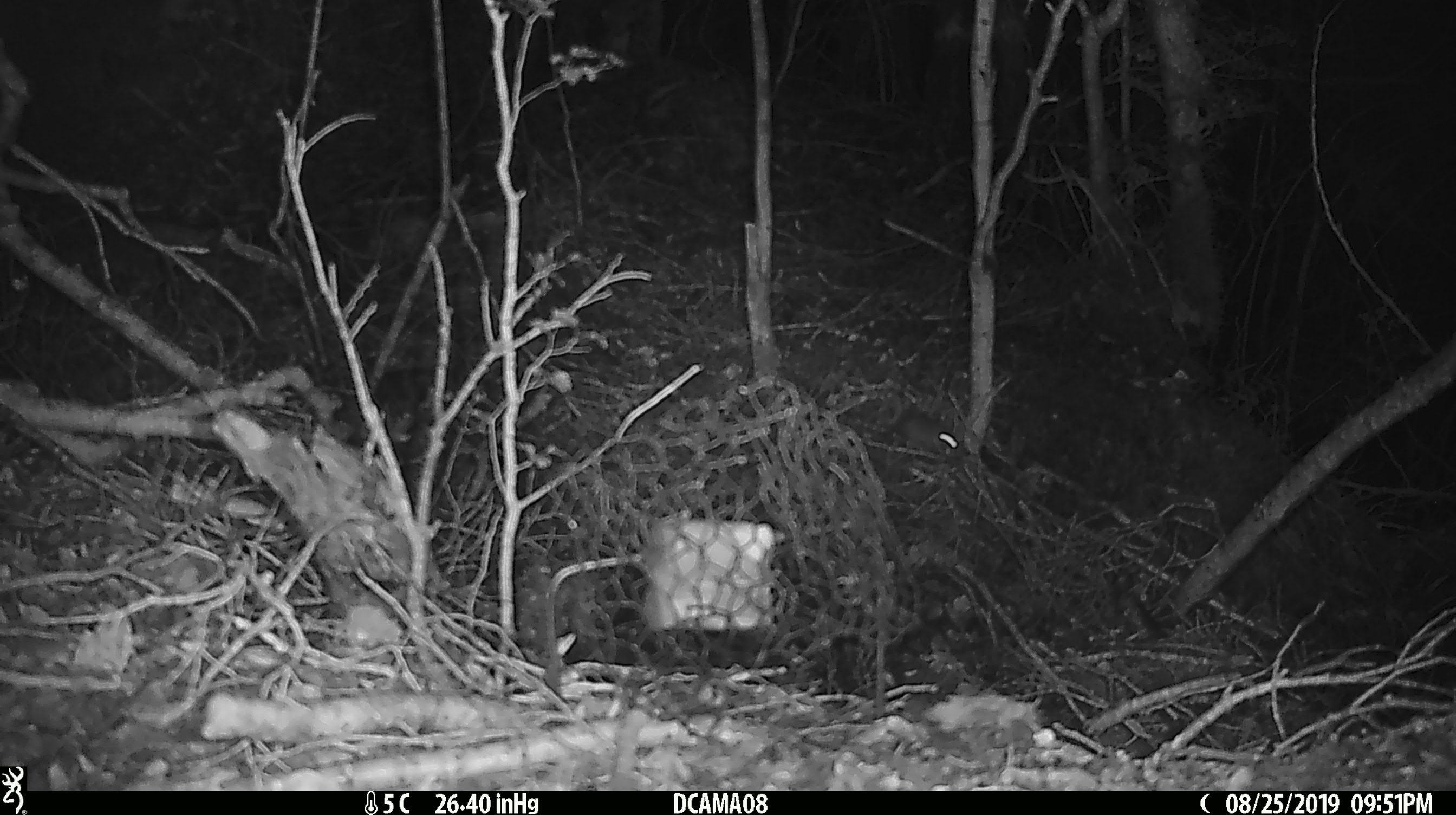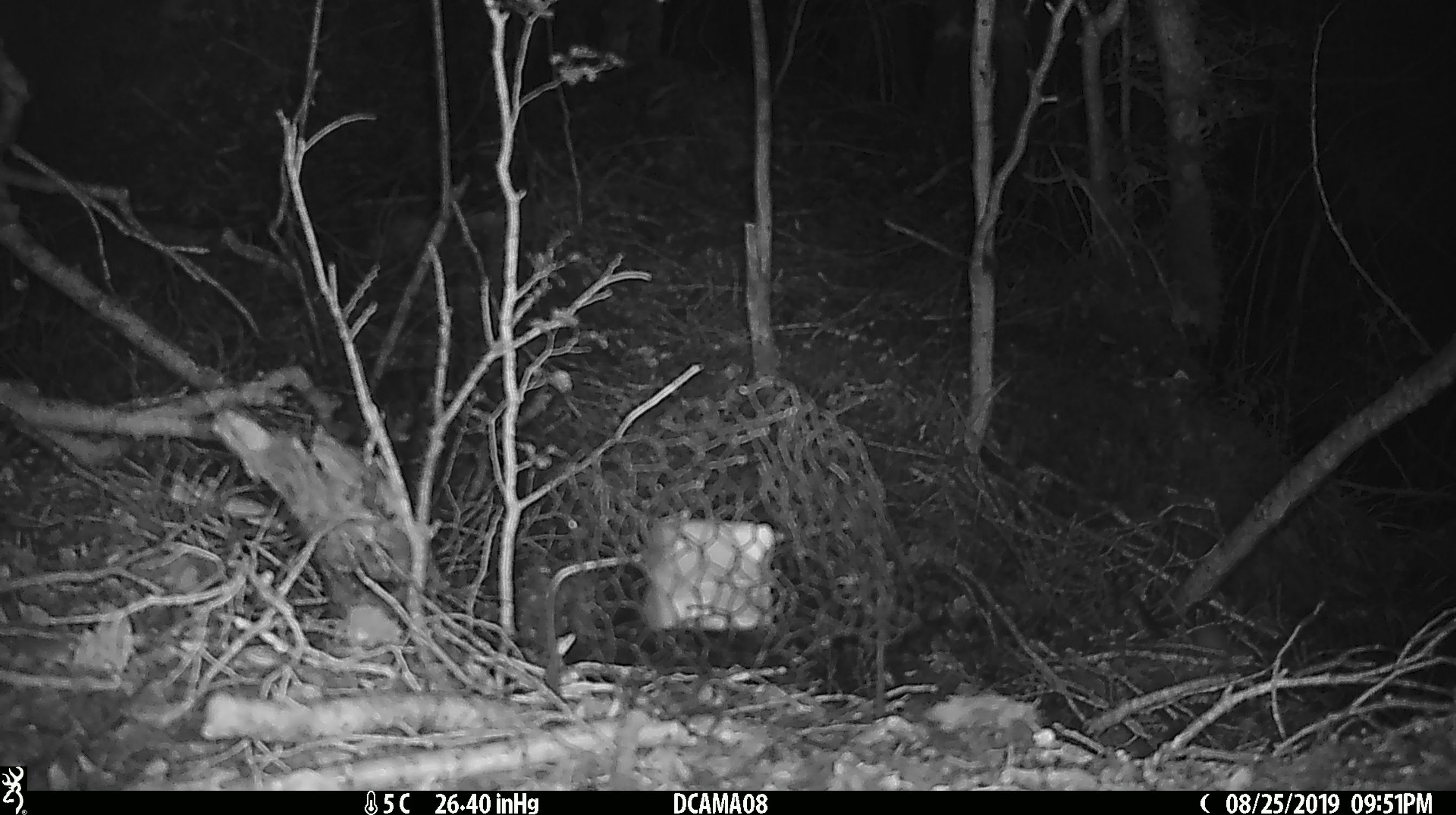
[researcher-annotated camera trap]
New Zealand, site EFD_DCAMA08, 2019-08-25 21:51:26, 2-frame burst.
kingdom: Animalia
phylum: Chordata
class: Mammalia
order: Rodentia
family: Muridae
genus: Mus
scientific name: Mus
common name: mouse